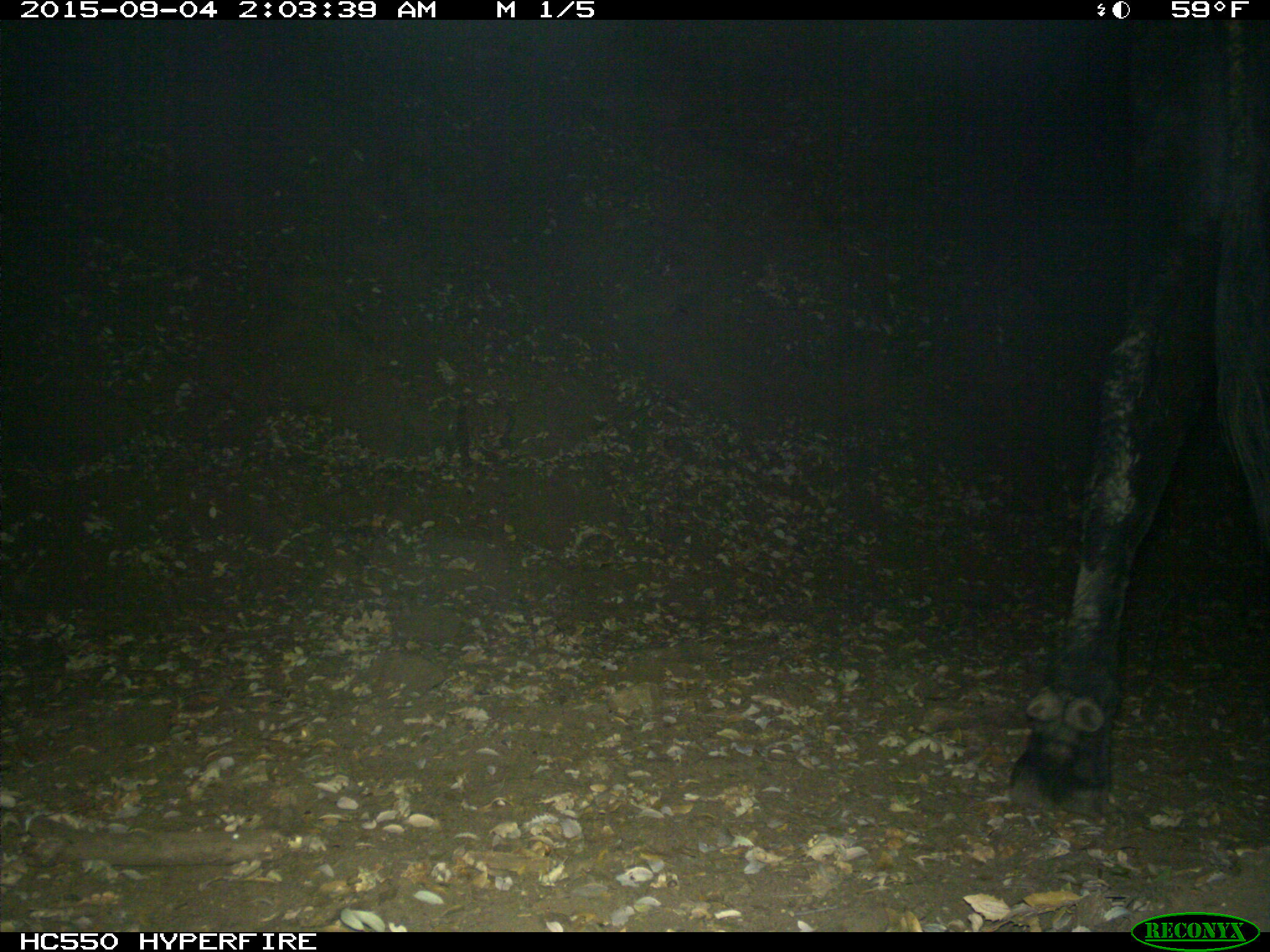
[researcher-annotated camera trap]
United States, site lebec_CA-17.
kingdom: Animalia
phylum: Chordata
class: Mammalia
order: Artiodactyla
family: Bovidae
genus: Bos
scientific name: Bos taurus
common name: domestic cow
Bos taurus (domestic cow).